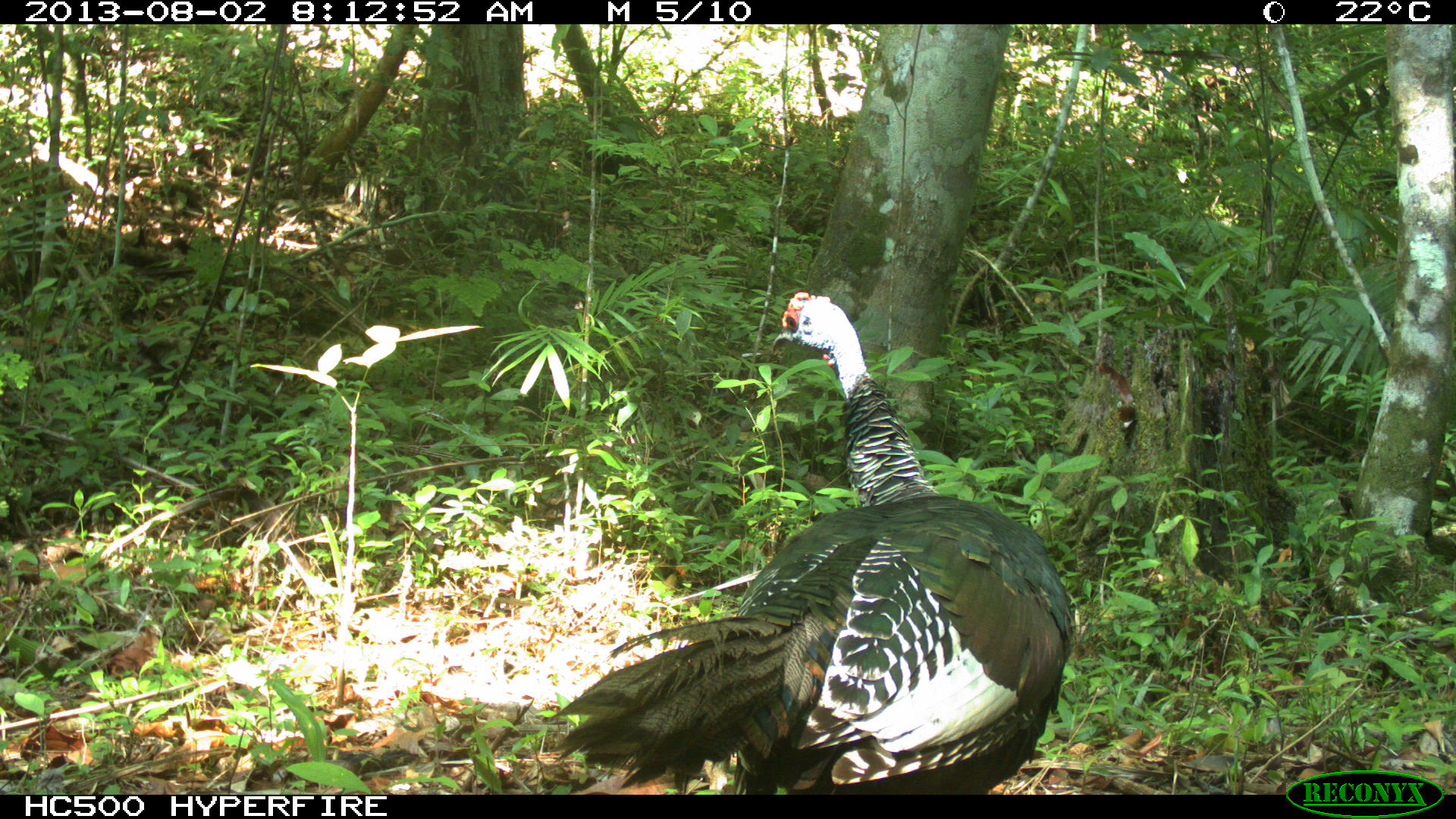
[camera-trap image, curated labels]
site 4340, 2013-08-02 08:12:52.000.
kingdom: Animalia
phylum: Chordata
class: Aves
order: Galliformes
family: Phasianidae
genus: Meleagris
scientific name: Meleagris ocellata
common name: ocellated turkey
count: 1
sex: male